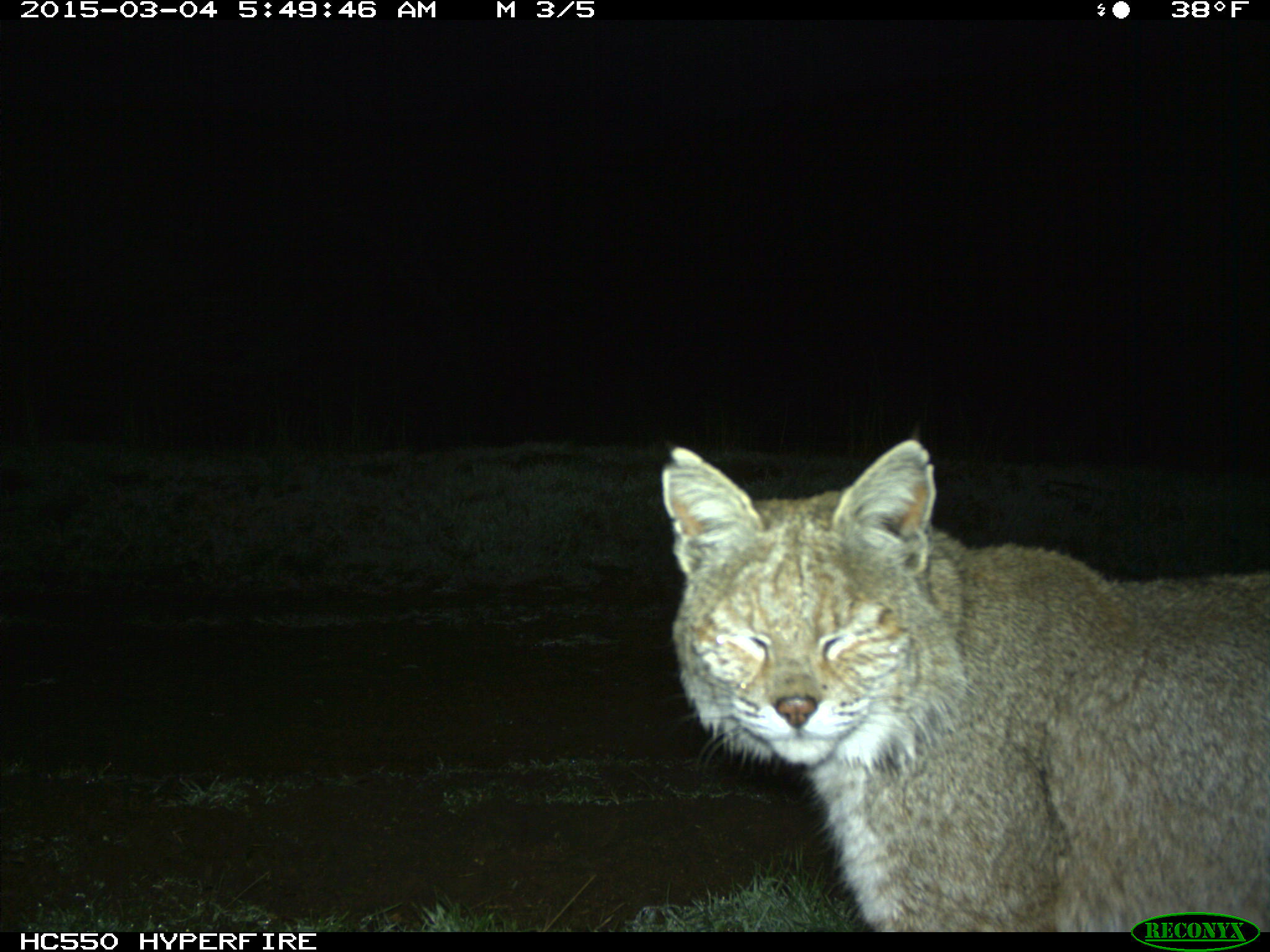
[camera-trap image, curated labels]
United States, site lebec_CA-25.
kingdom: Animalia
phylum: Chordata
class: Mammalia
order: Carnivora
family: Felidae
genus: Lynx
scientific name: Lynx rufus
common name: bobcat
Lynx rufus (bobcat).